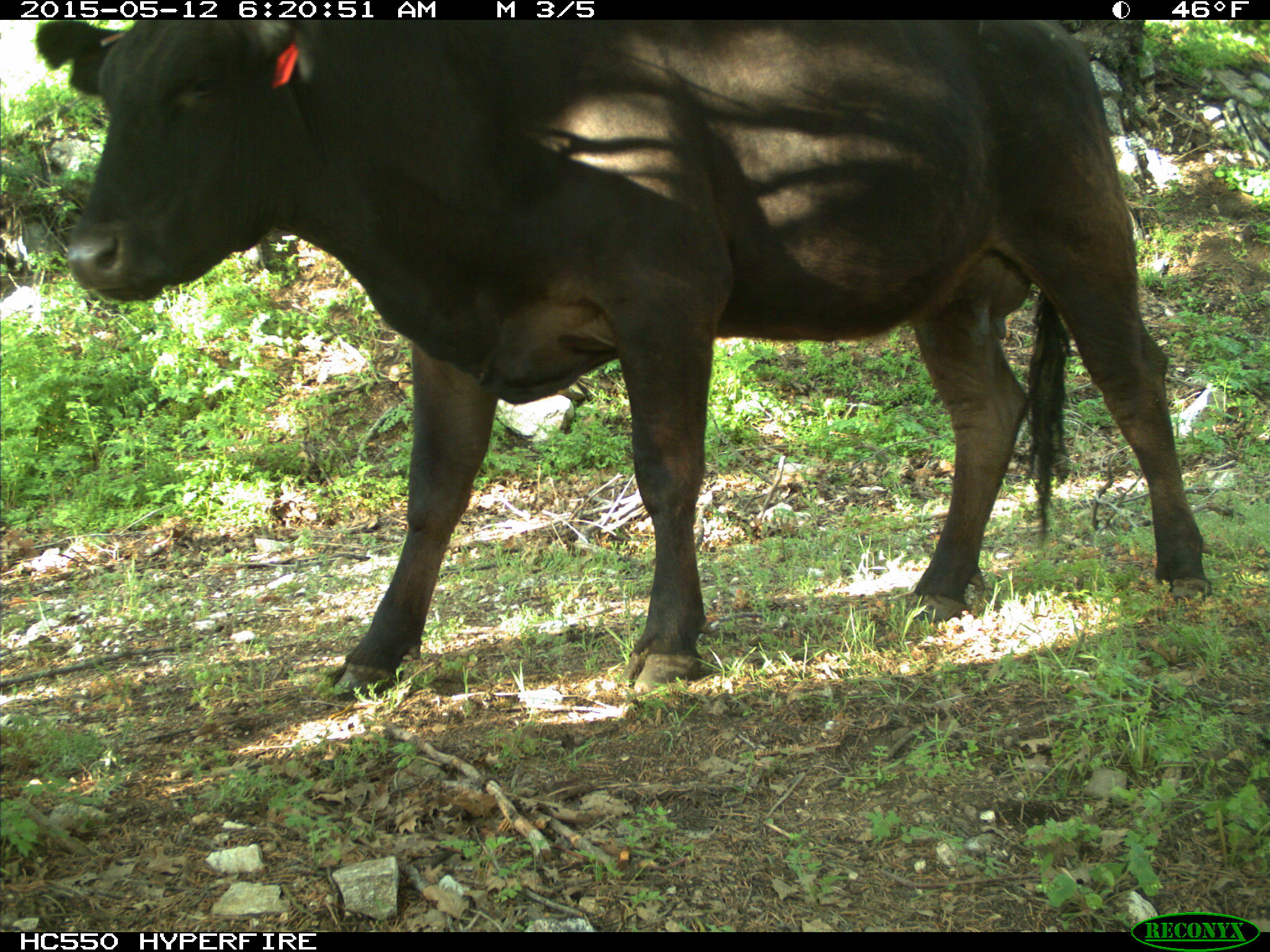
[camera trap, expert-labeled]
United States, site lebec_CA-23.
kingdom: Animalia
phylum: Chordata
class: Mammalia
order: Artiodactyla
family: Bovidae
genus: Bos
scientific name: Bos taurus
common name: domestic cow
Bos taurus (domestic cow).